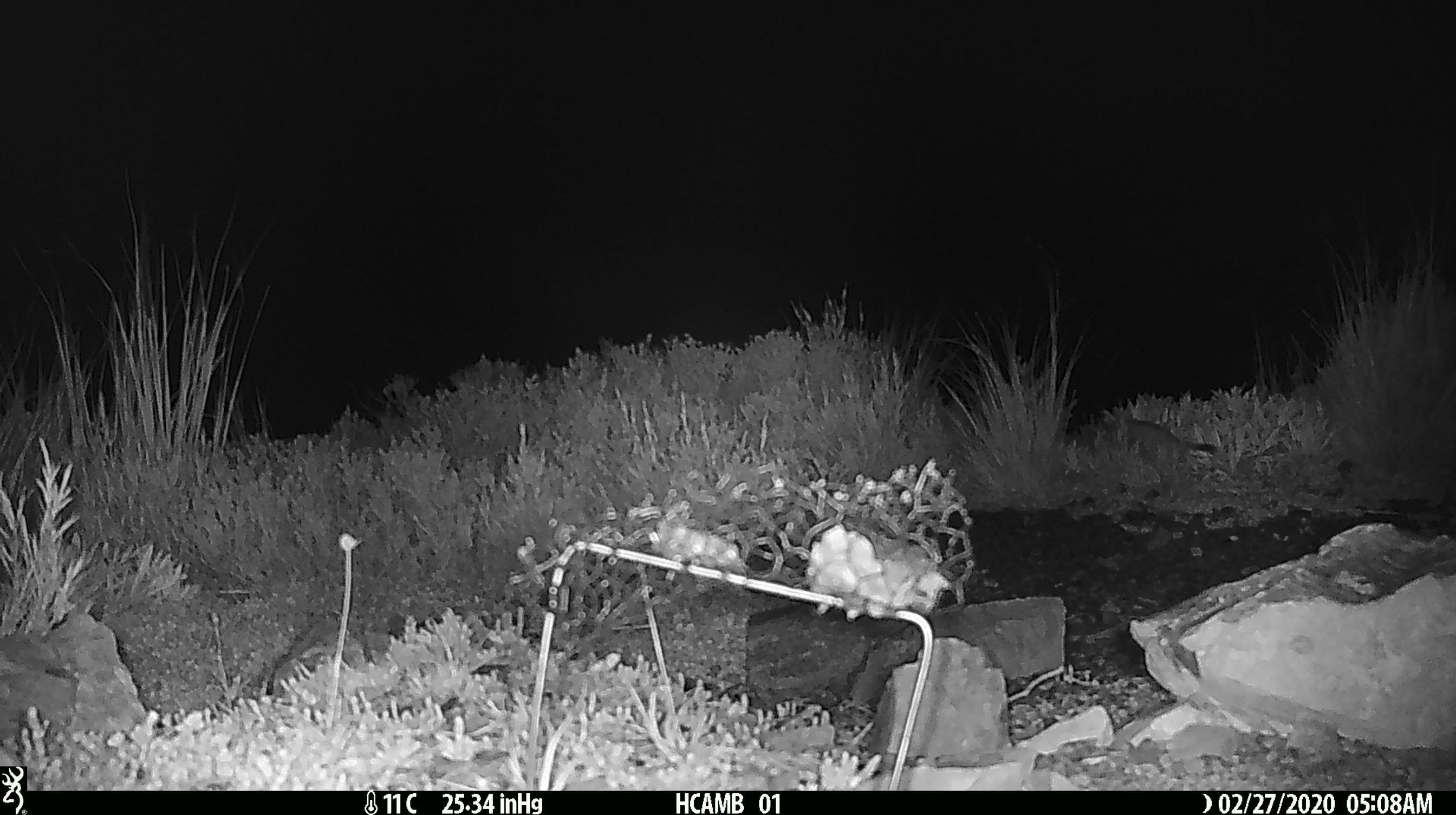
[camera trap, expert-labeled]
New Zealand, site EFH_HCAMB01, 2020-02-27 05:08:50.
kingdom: Animalia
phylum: Chordata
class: Mammalia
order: Carnivora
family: Mustelidae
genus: Mustela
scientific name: Mustela erminea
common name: stoat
Stoat (Mustela erminea).